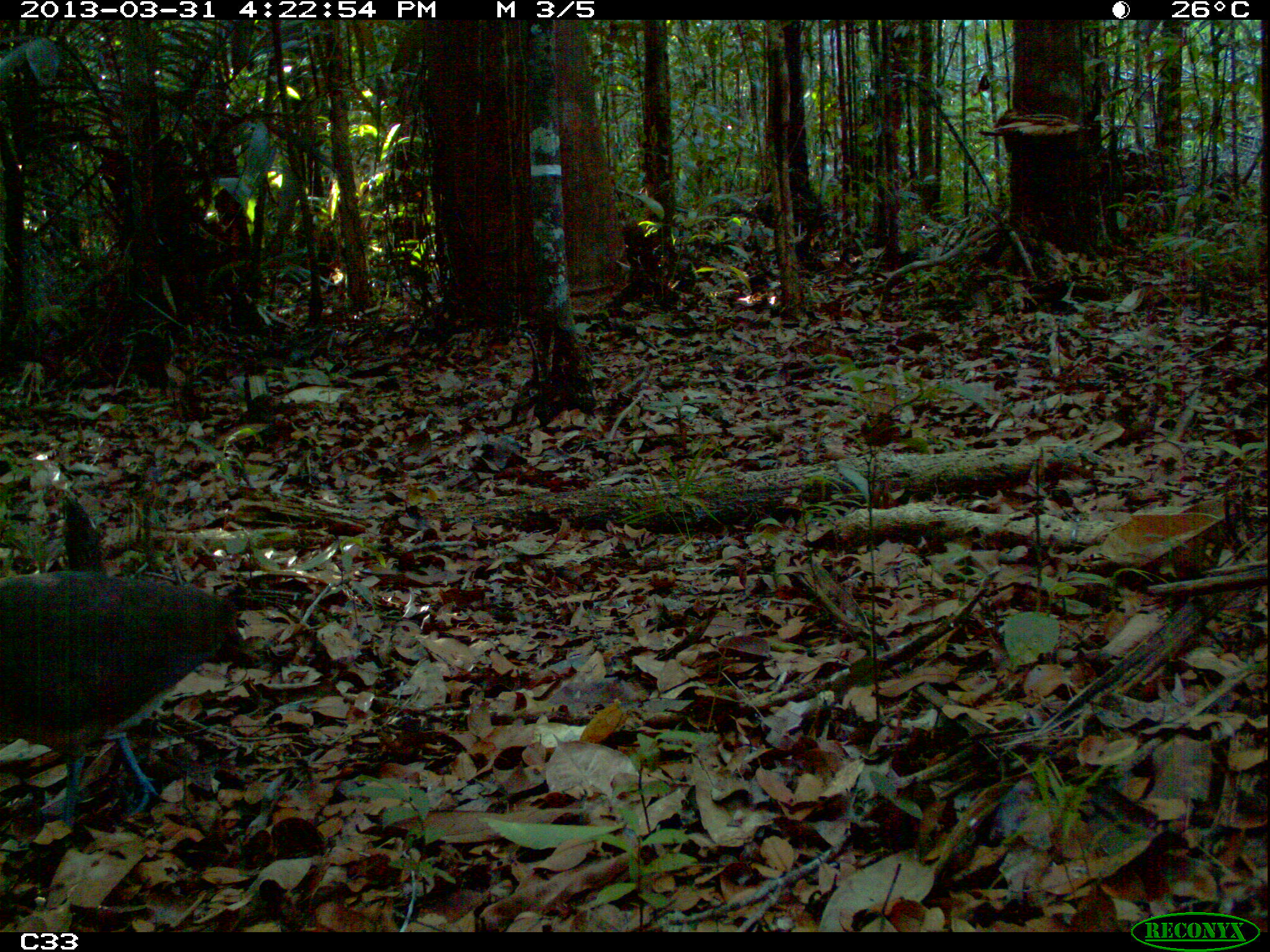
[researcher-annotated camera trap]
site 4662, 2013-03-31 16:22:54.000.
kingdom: Animalia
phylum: Chordata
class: Aves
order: Tinamiformes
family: Tinamidae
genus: Crypturellus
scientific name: Crypturellus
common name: tinamou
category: crypturellus sp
Crypturellus sp (tinamou) (Crypturellus), count 1, age adult.